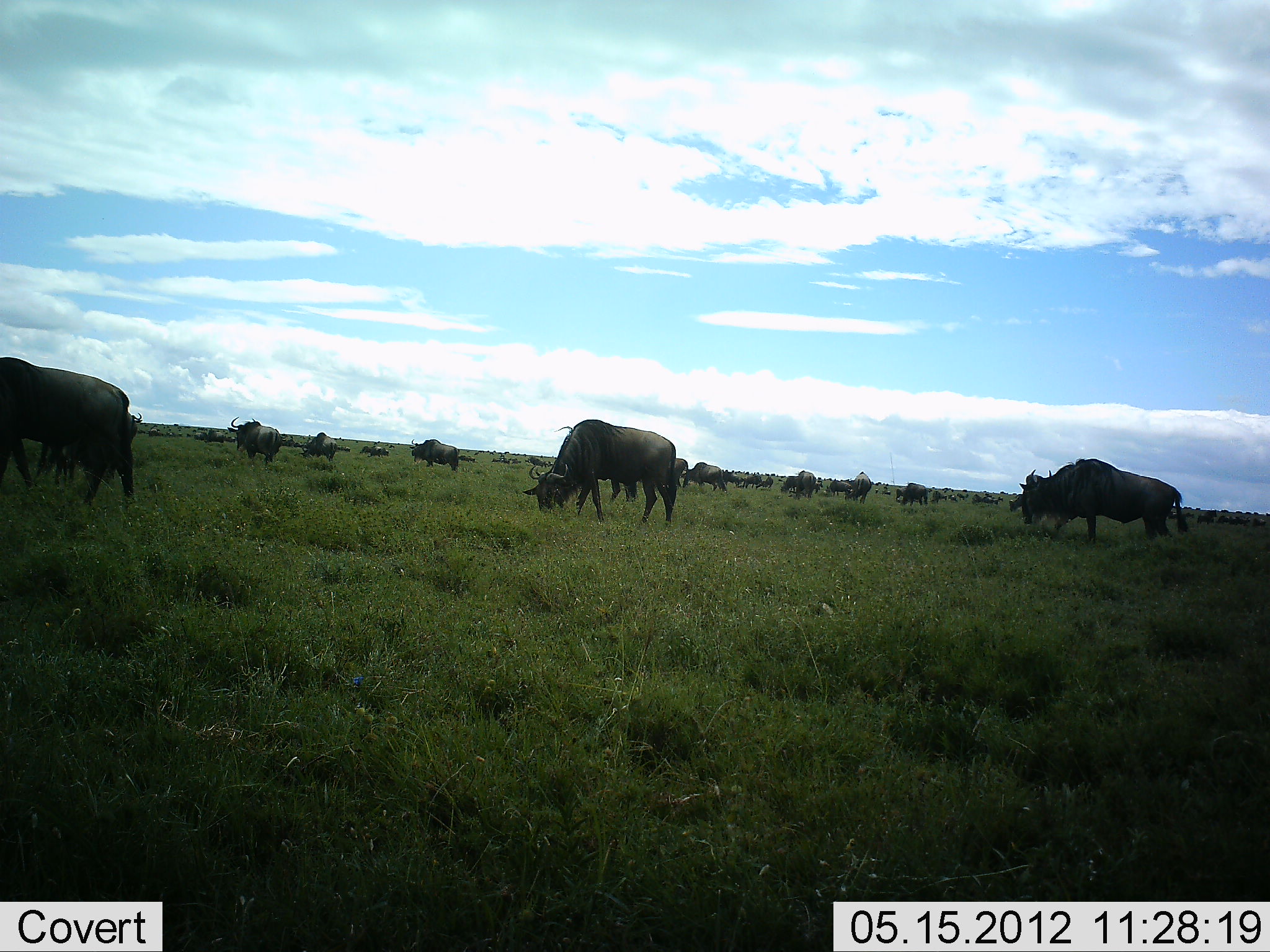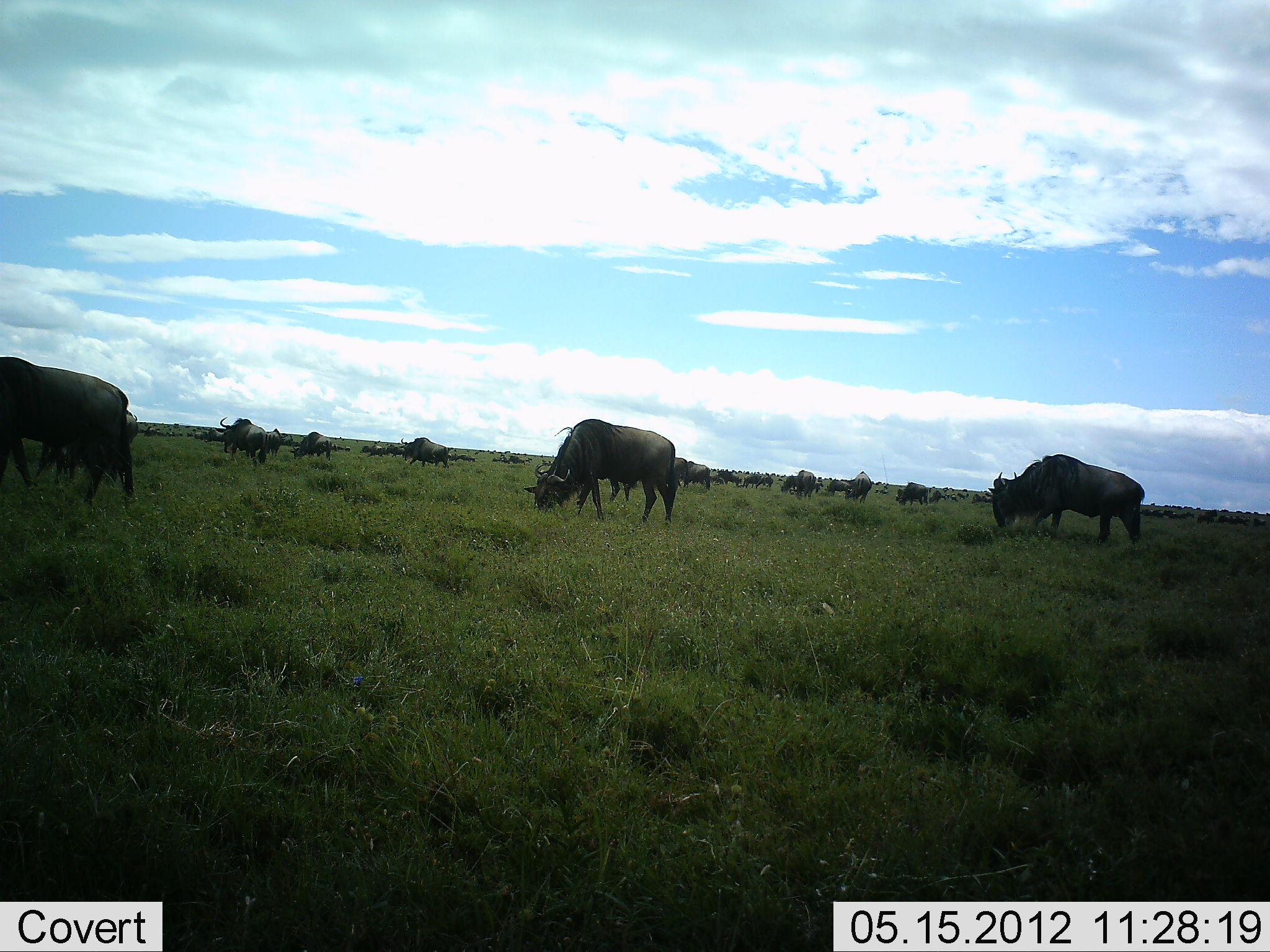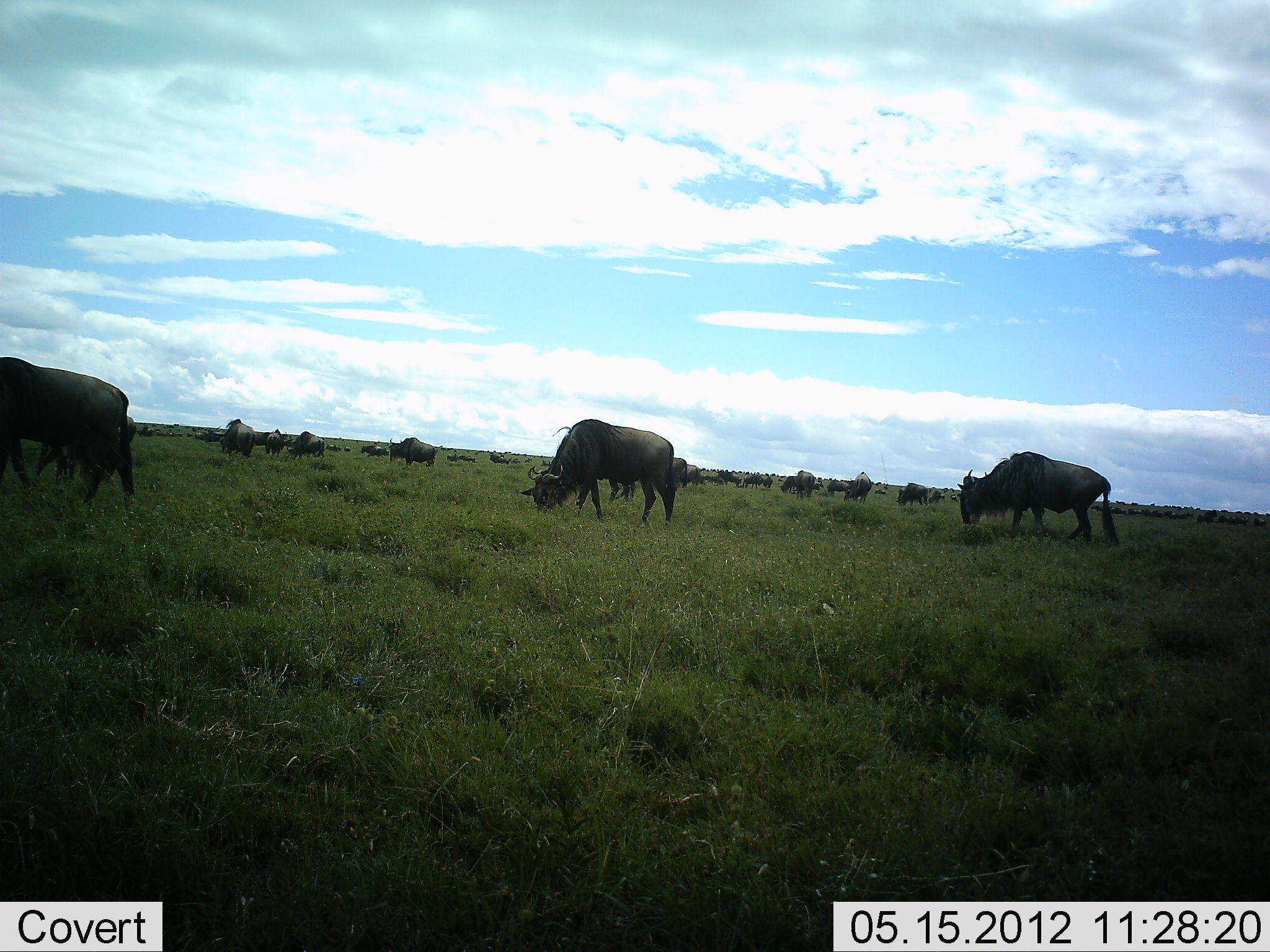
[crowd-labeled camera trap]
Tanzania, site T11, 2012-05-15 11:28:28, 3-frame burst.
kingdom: Animalia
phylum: Chordata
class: Mammalia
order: Artiodactyla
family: Bovidae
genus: Connochaetes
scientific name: Connochaetes taurinus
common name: blue wildebeest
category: wildebeest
Wildebeest (blue wildebeest) (Connochaetes taurinus), count 51+. Behavior (volunteer vote fractions): standing 50%, resting 0%, moving 50%, interacting 10%. Young present (vote fraction): 10%. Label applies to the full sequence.